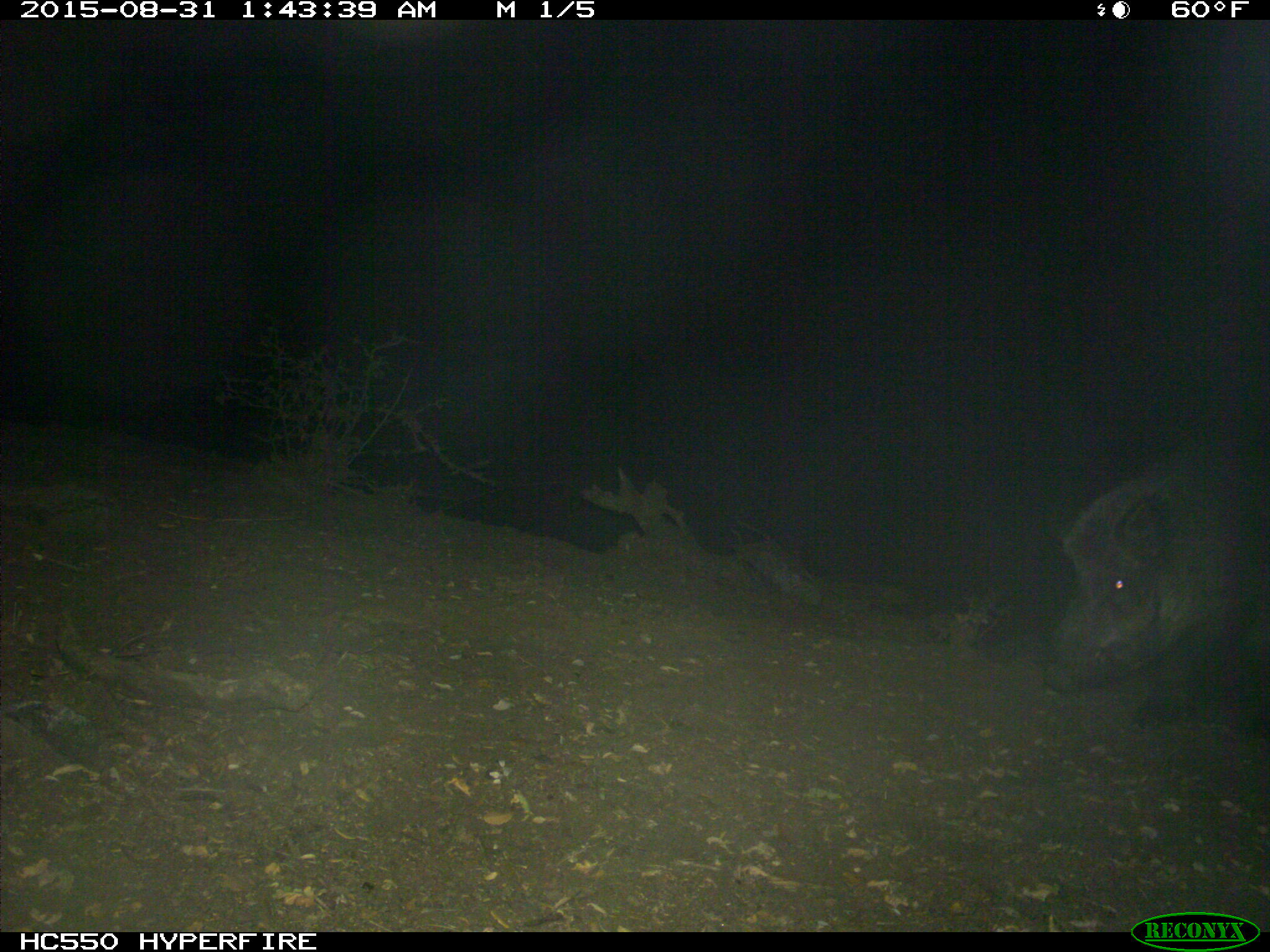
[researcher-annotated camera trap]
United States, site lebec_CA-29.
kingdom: Animalia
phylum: Chordata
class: Mammalia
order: Artiodactyla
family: Suidae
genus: Sus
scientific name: Sus scrofa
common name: wild boar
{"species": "Sus scrofa (wild boar)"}